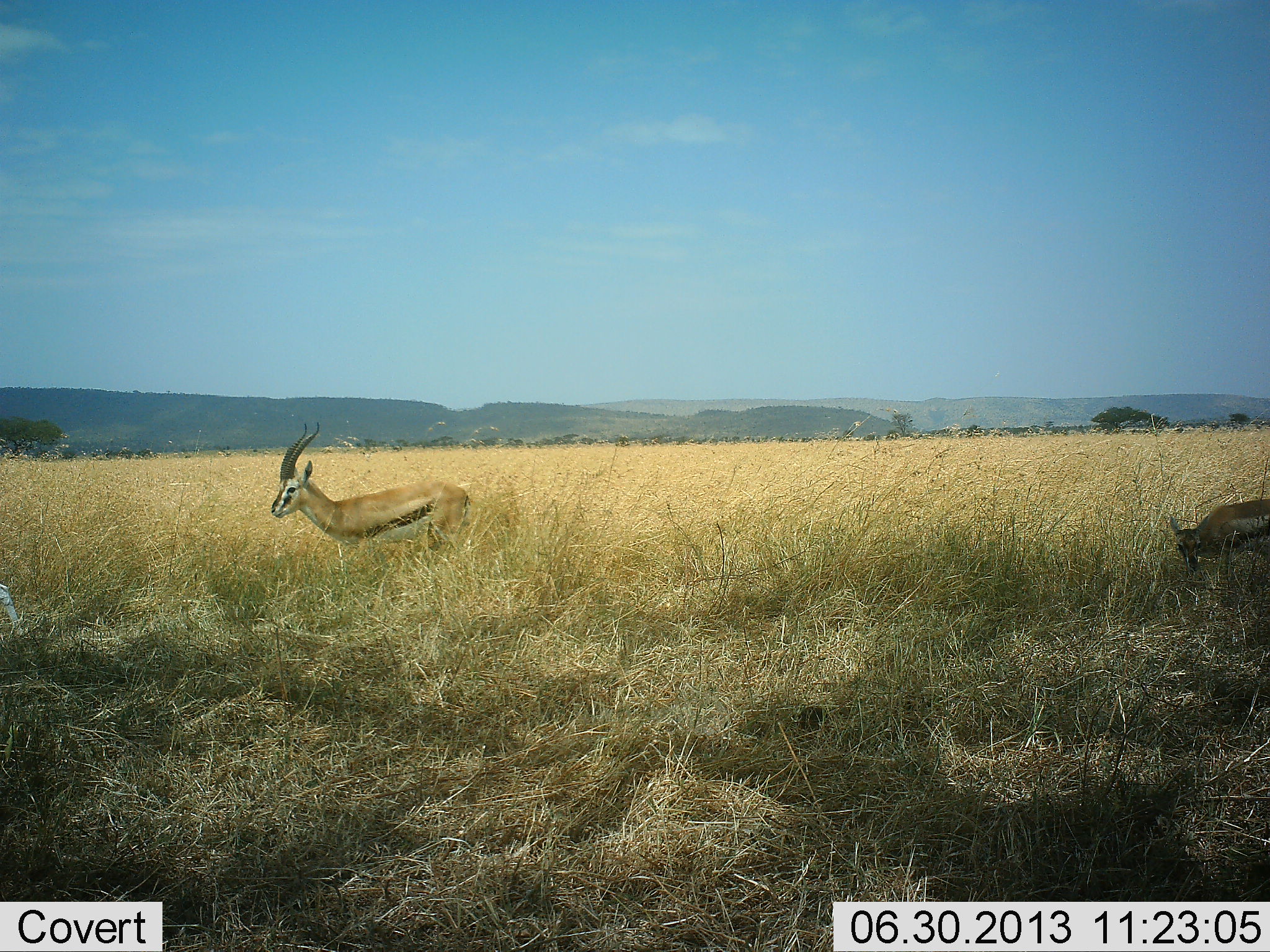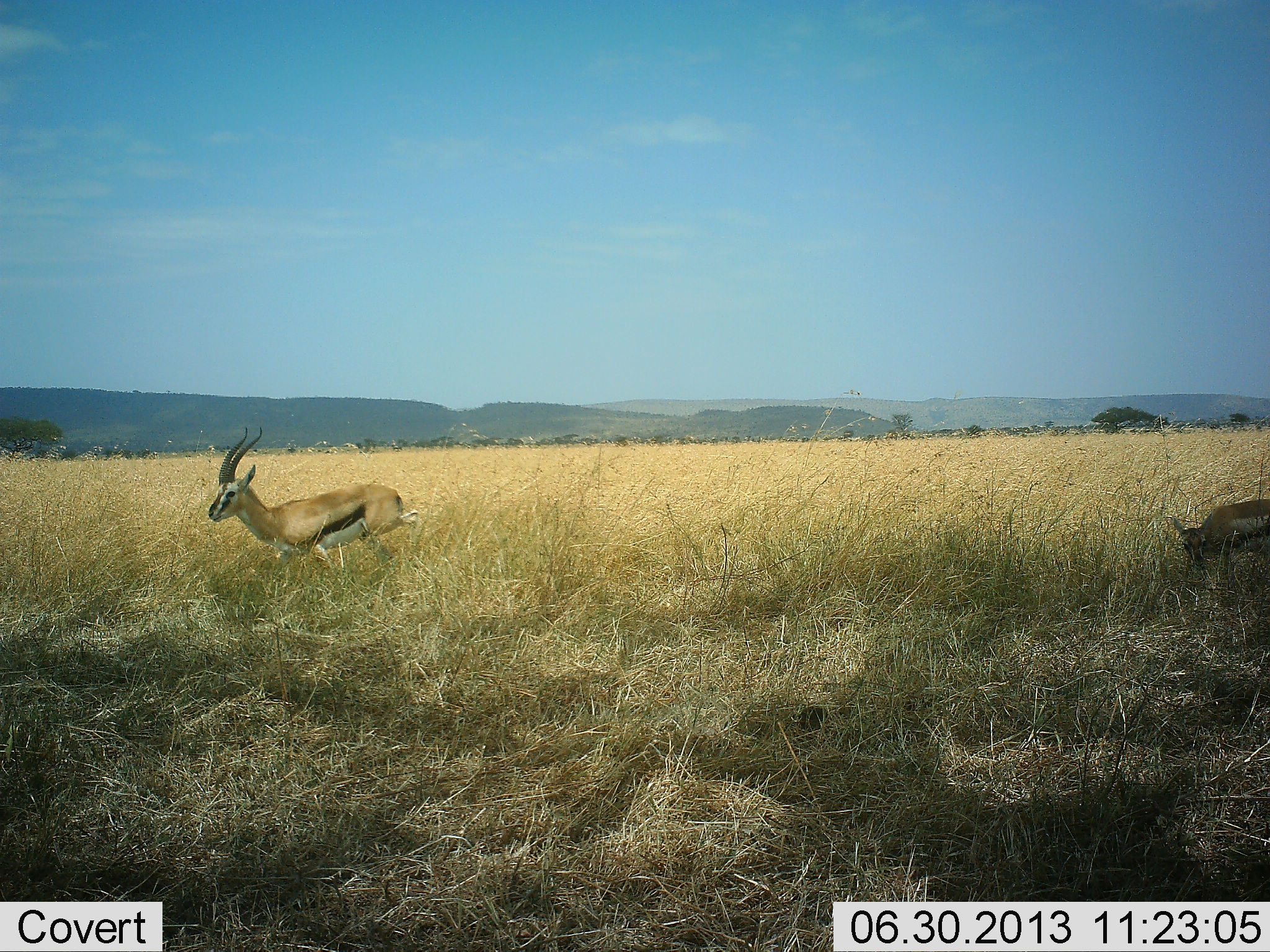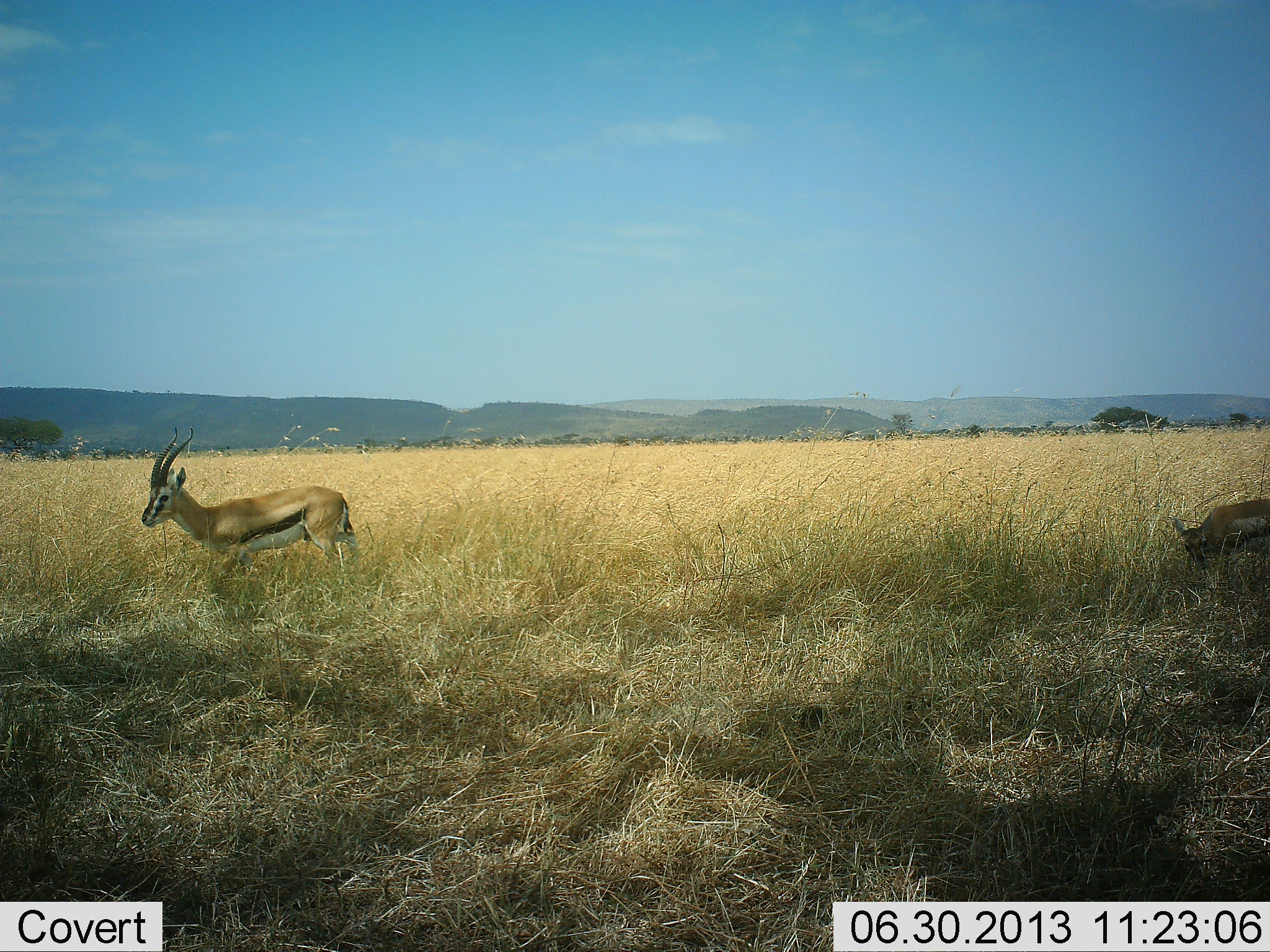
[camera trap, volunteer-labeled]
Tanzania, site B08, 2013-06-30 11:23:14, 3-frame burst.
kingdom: Animalia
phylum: Chordata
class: Mammalia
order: Artiodactyla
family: Bovidae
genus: Eudorcas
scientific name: Eudorcas thomsonii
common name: thomson's gazelle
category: gazellethomsons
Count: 2.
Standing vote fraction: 17%.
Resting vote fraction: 3%.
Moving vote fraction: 83%.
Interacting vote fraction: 0%.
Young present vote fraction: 0%.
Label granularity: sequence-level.